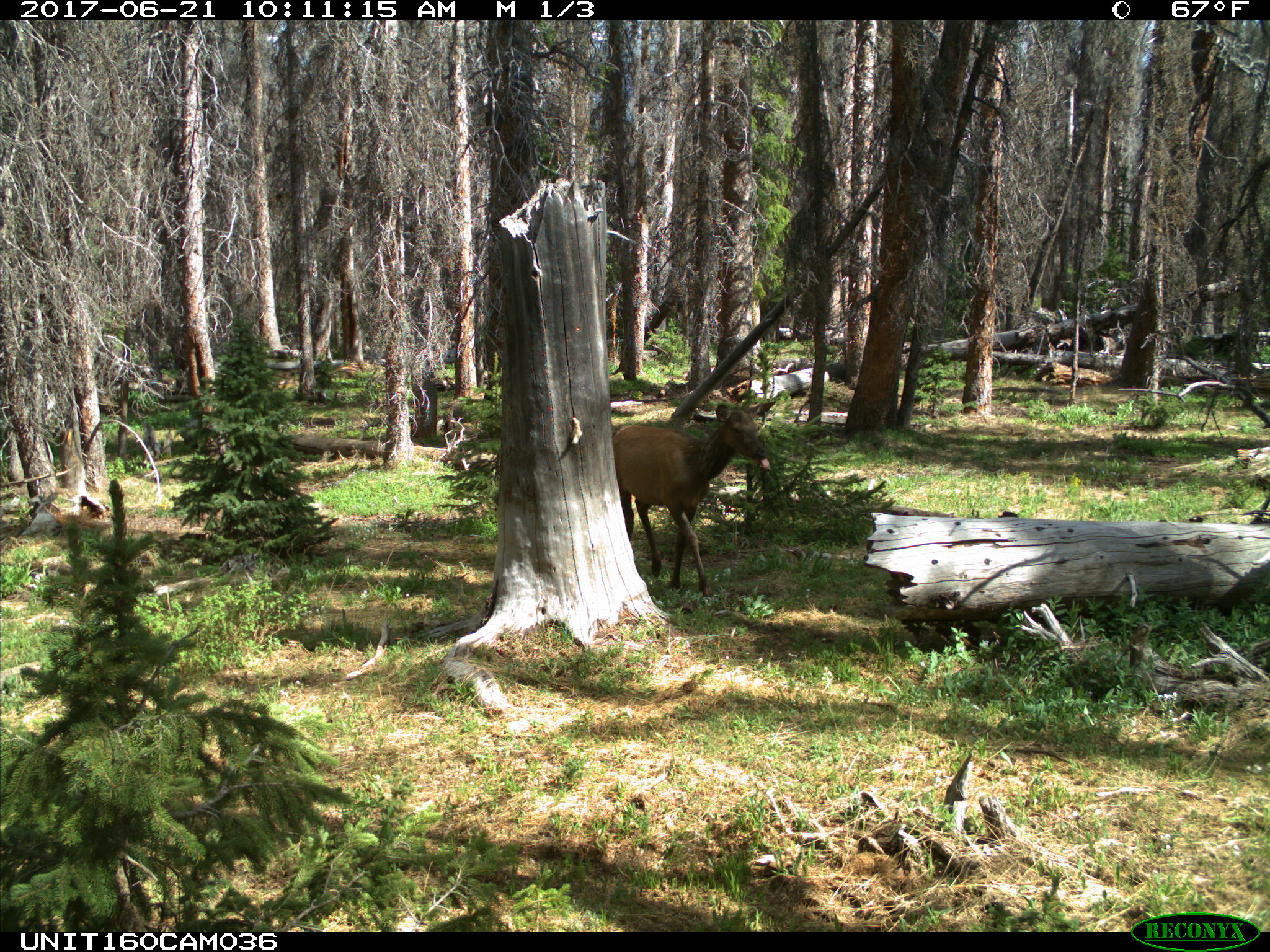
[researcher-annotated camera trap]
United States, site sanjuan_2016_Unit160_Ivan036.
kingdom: Animalia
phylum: Chordata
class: Mammalia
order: Artiodactyla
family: Cervidae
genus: Cervus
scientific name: Cervus elaphus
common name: red deer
Cervus elaphus (red deer).